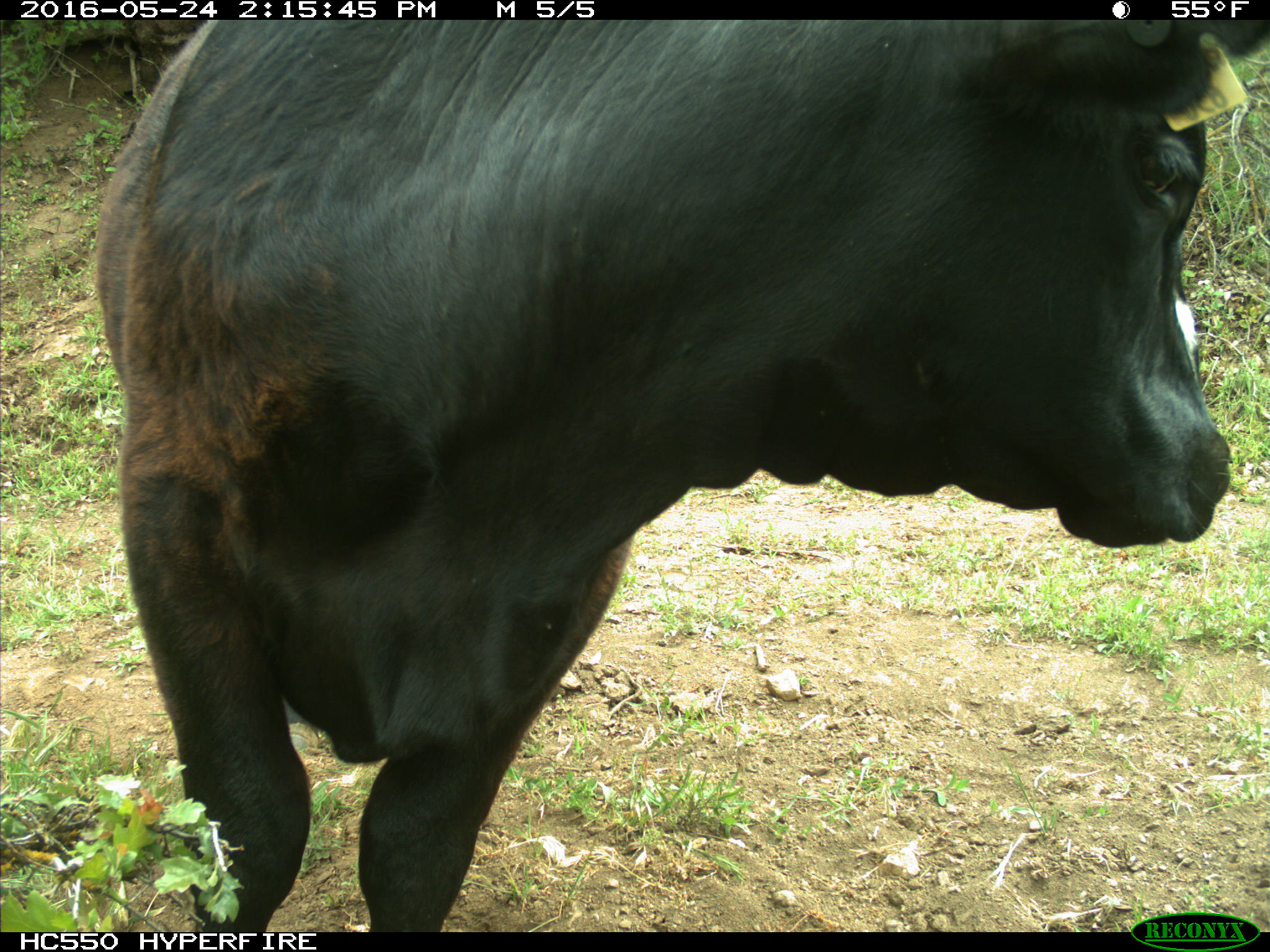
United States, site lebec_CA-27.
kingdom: Animalia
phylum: Chordata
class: Mammalia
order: Artiodactyla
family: Bovidae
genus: Bos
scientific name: Bos taurus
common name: domestic cow